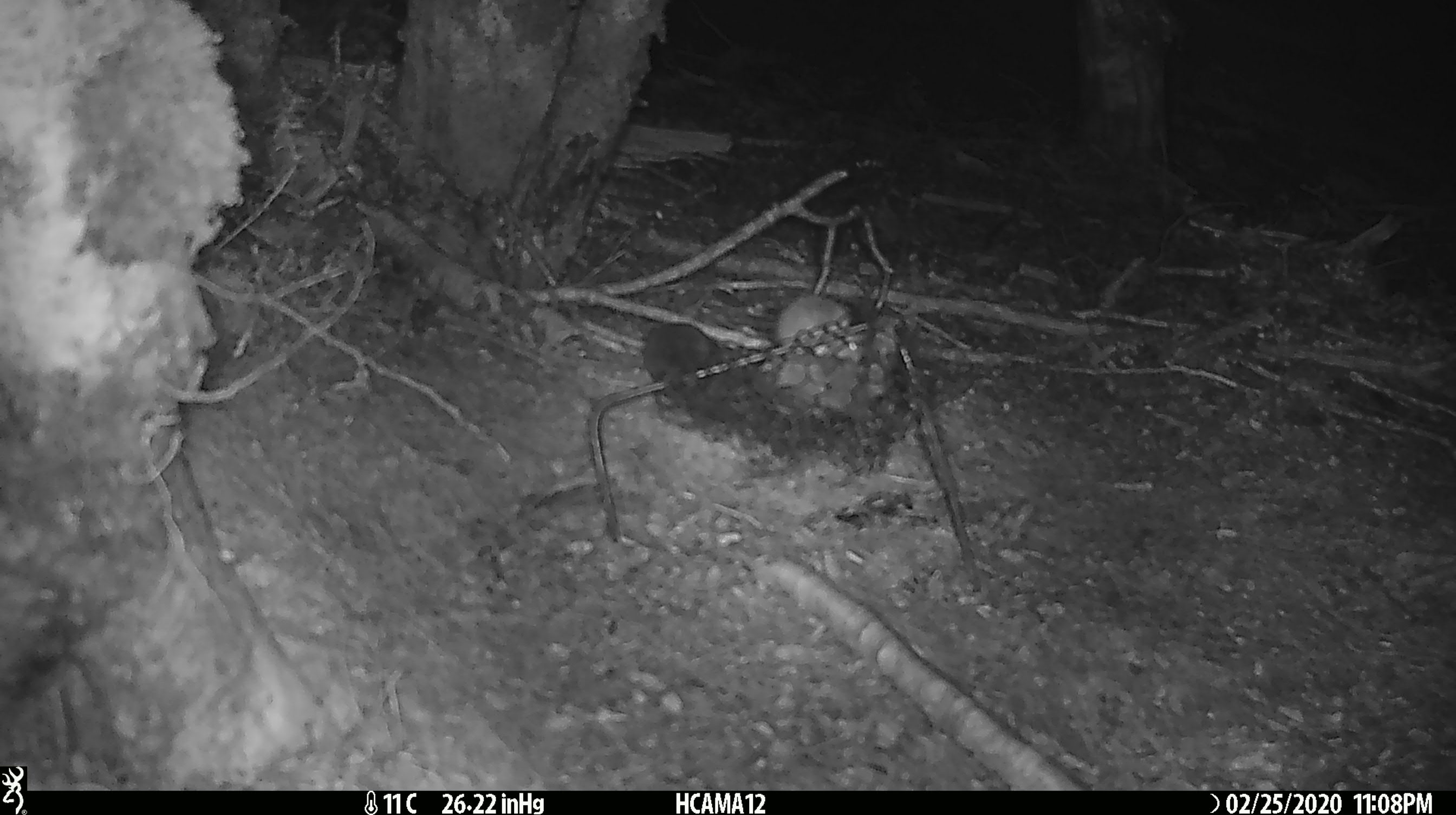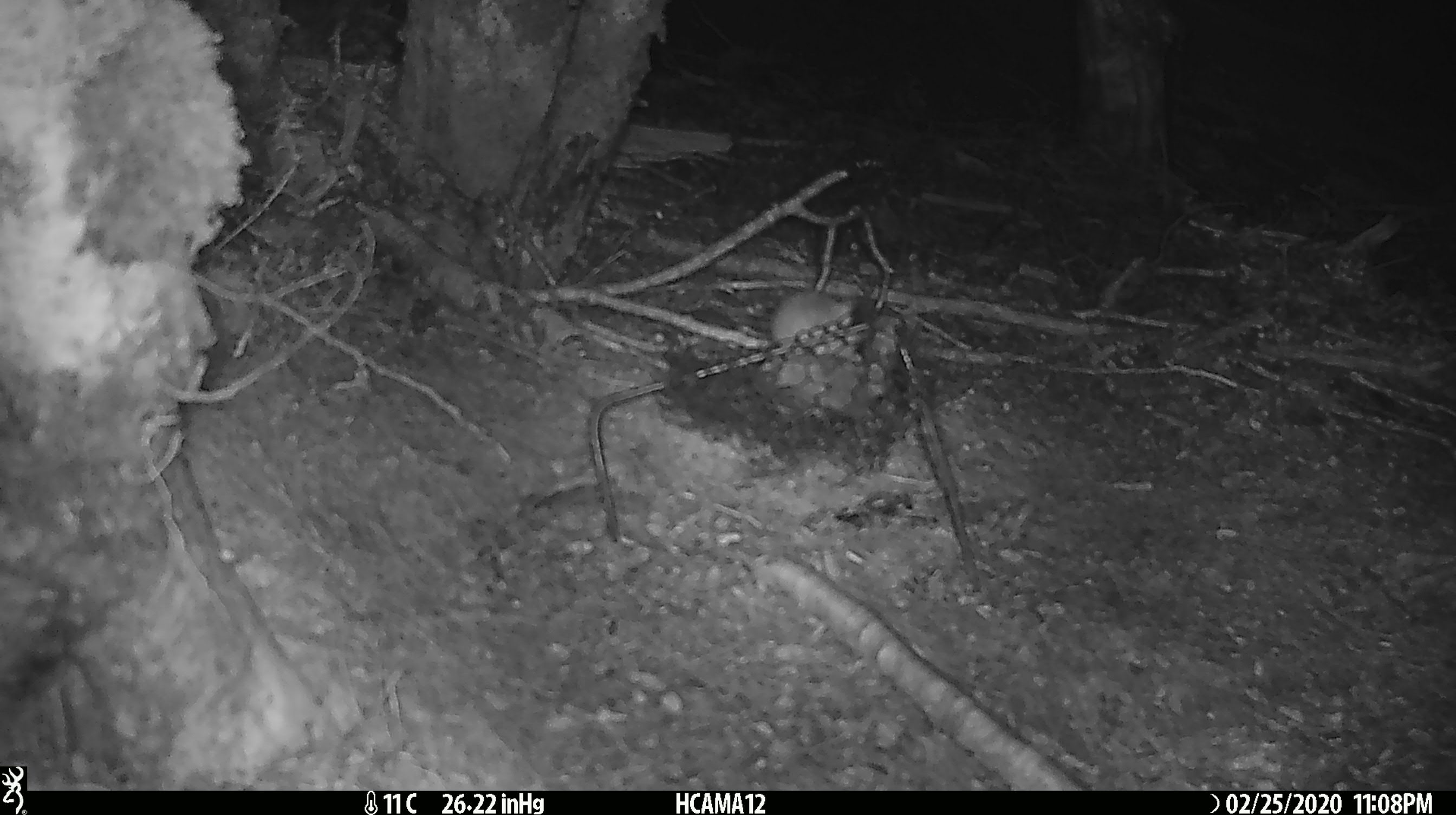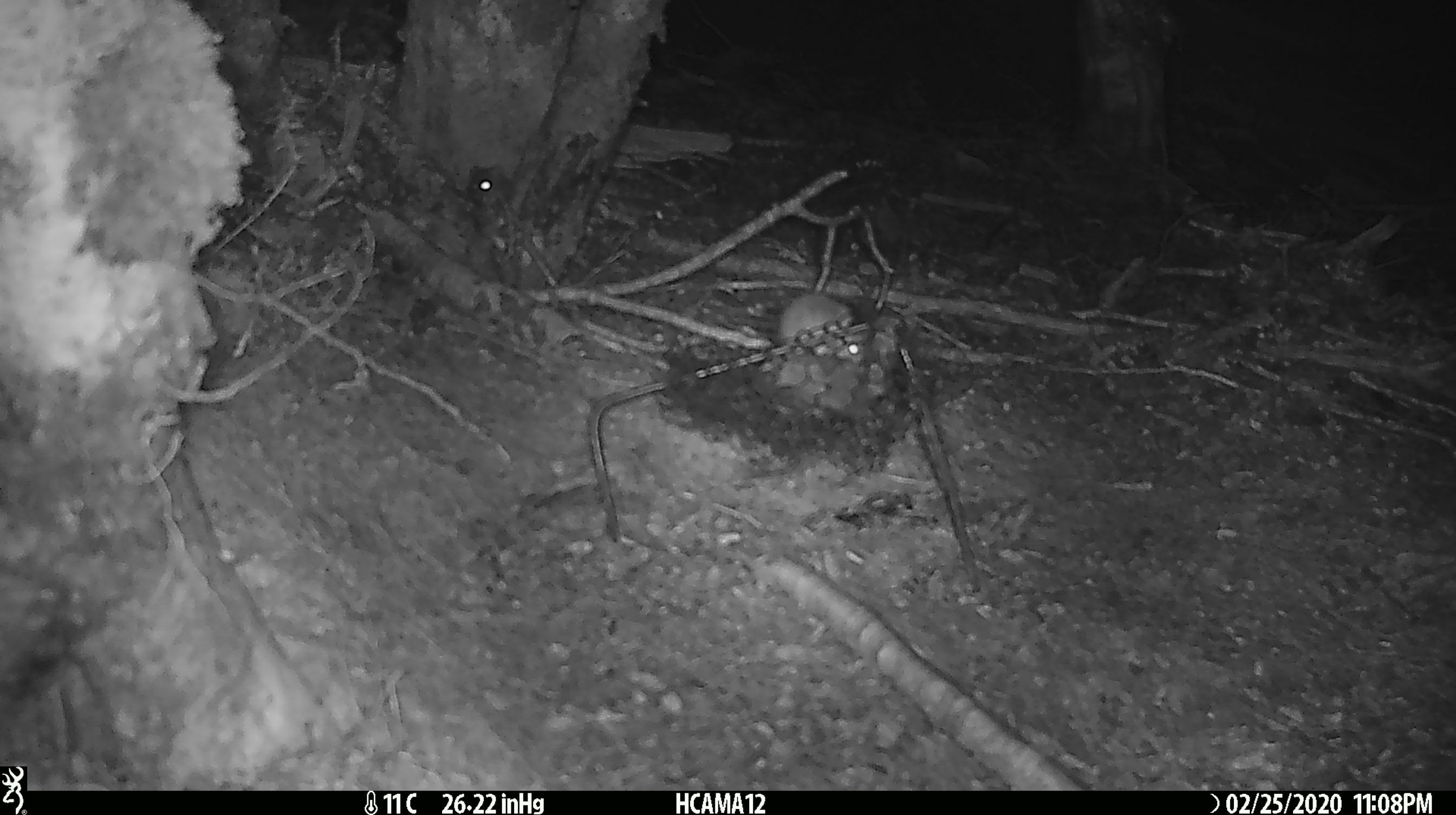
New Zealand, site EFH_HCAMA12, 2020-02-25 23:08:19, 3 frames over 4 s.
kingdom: Animalia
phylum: Chordata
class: Mammalia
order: Rodentia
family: Muridae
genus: Mus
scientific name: Mus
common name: mouse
Mouse (Mus).